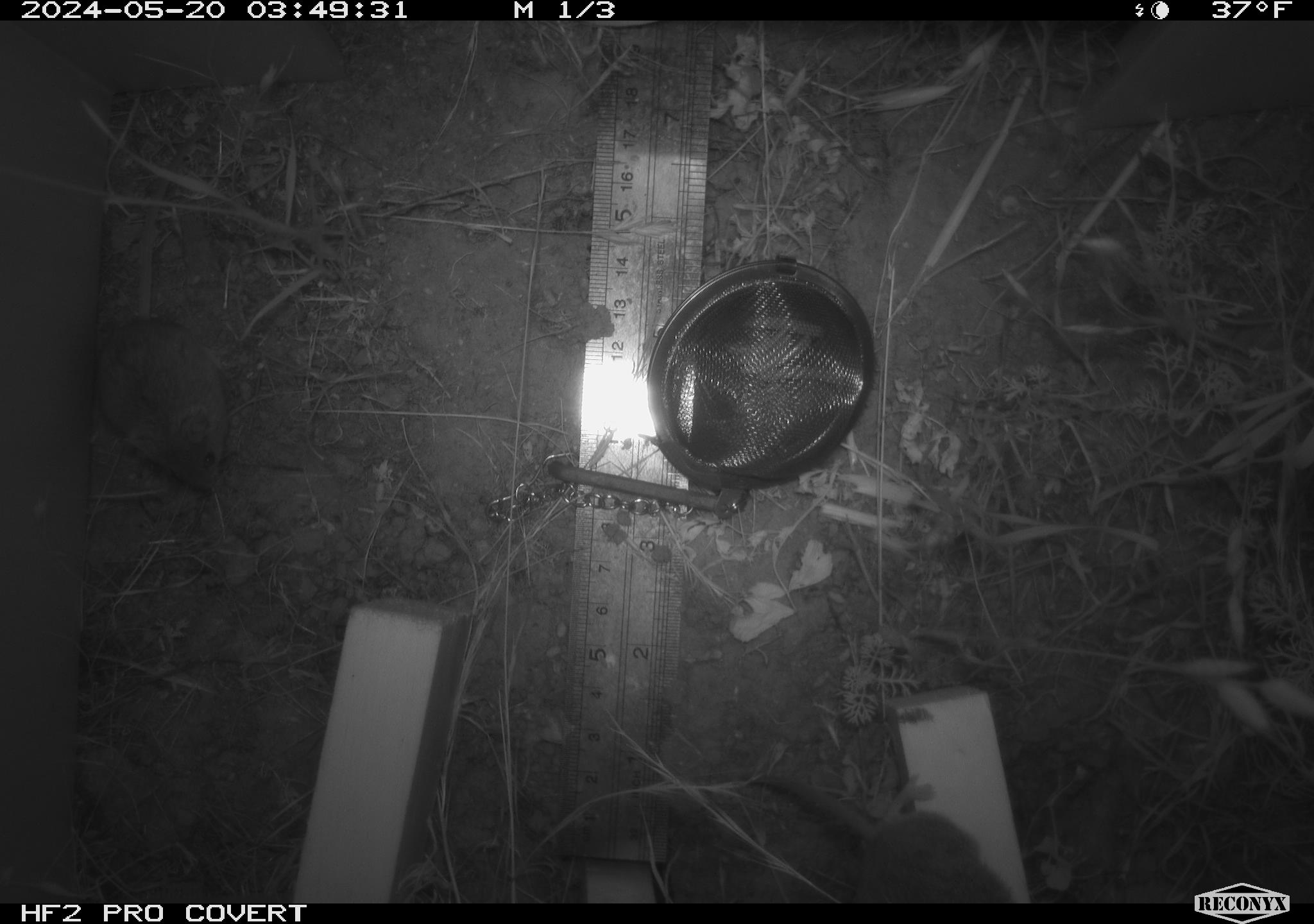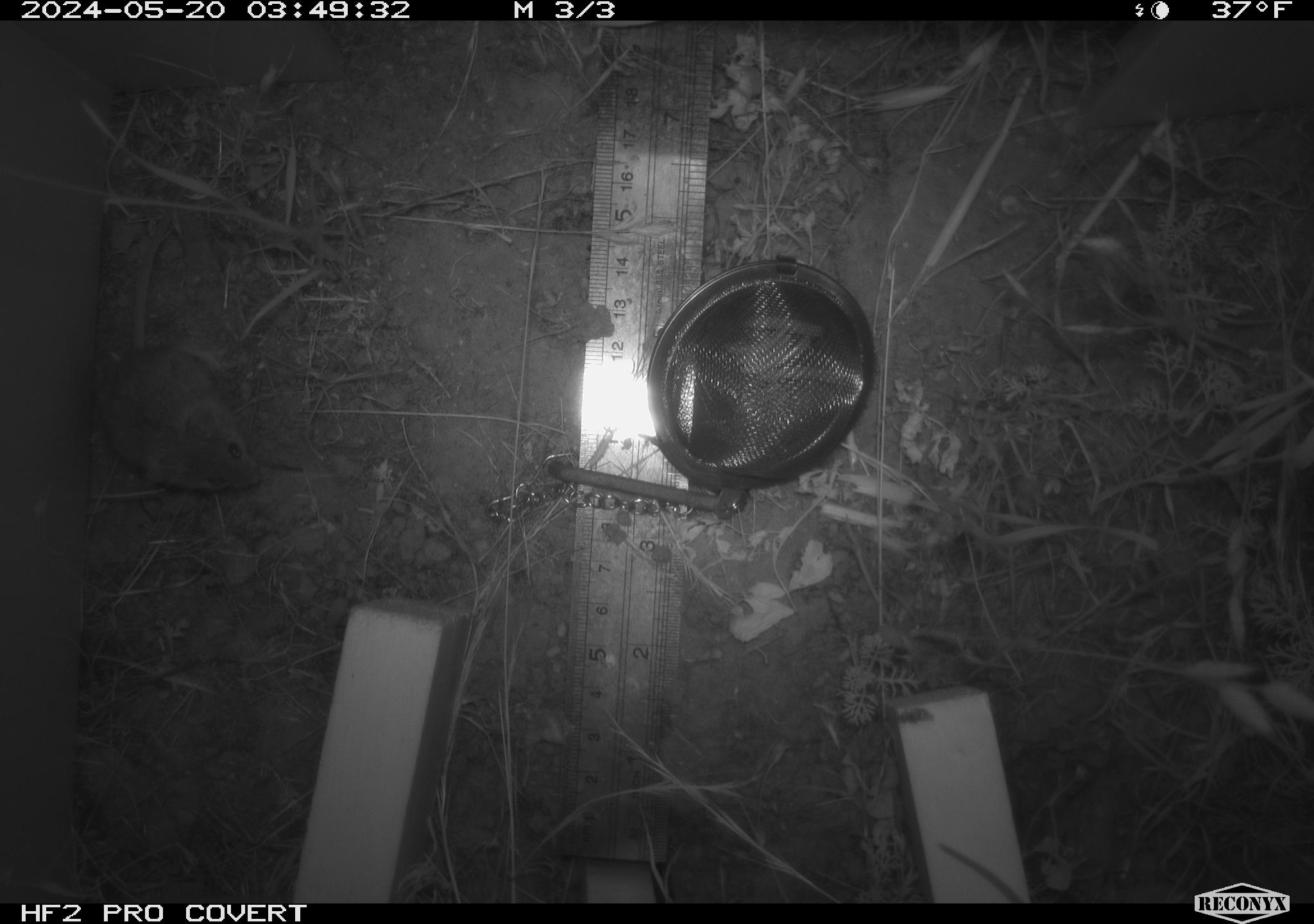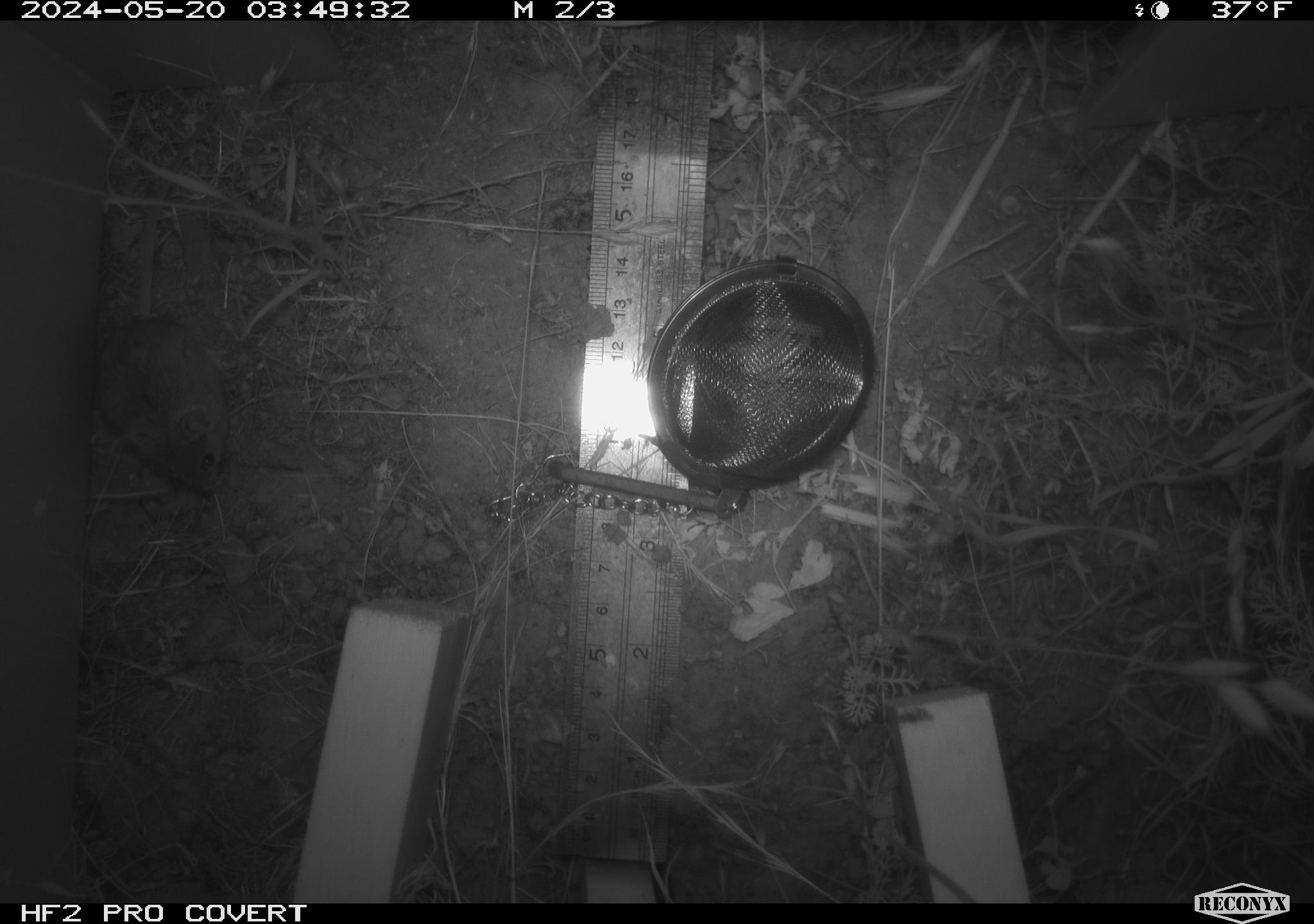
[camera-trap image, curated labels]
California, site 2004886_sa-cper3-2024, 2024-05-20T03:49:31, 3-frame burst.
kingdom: Animalia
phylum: Chordata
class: Mammalia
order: Rodentia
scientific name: Rodentia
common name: rodent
Rodent (Rodentia).